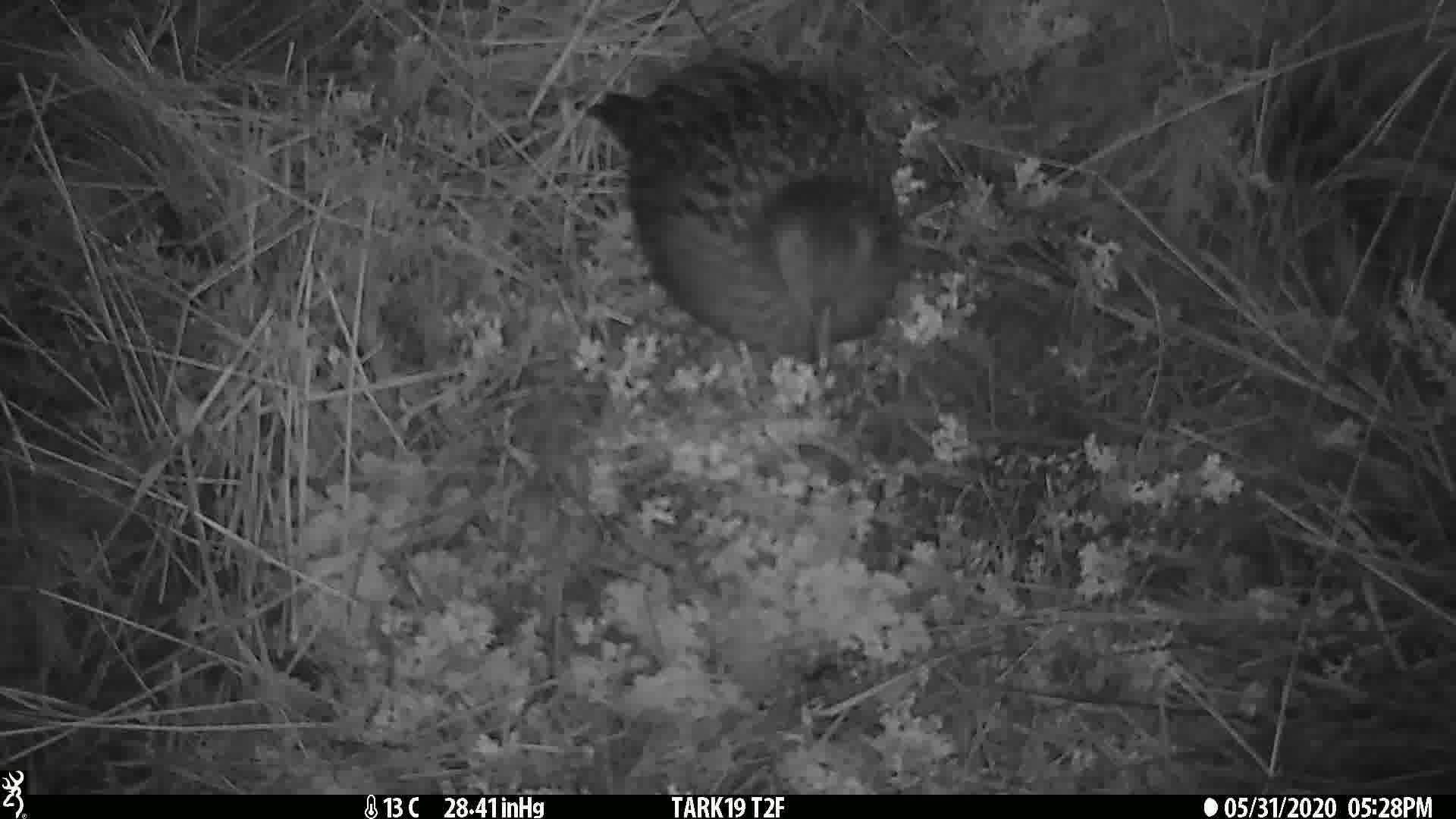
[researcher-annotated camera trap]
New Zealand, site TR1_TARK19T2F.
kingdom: Animalia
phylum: Chordata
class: Aves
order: Gruiformes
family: Rallidae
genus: Gallirallus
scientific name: Gallirallus australis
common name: weka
Weka (Gallirallus australis).